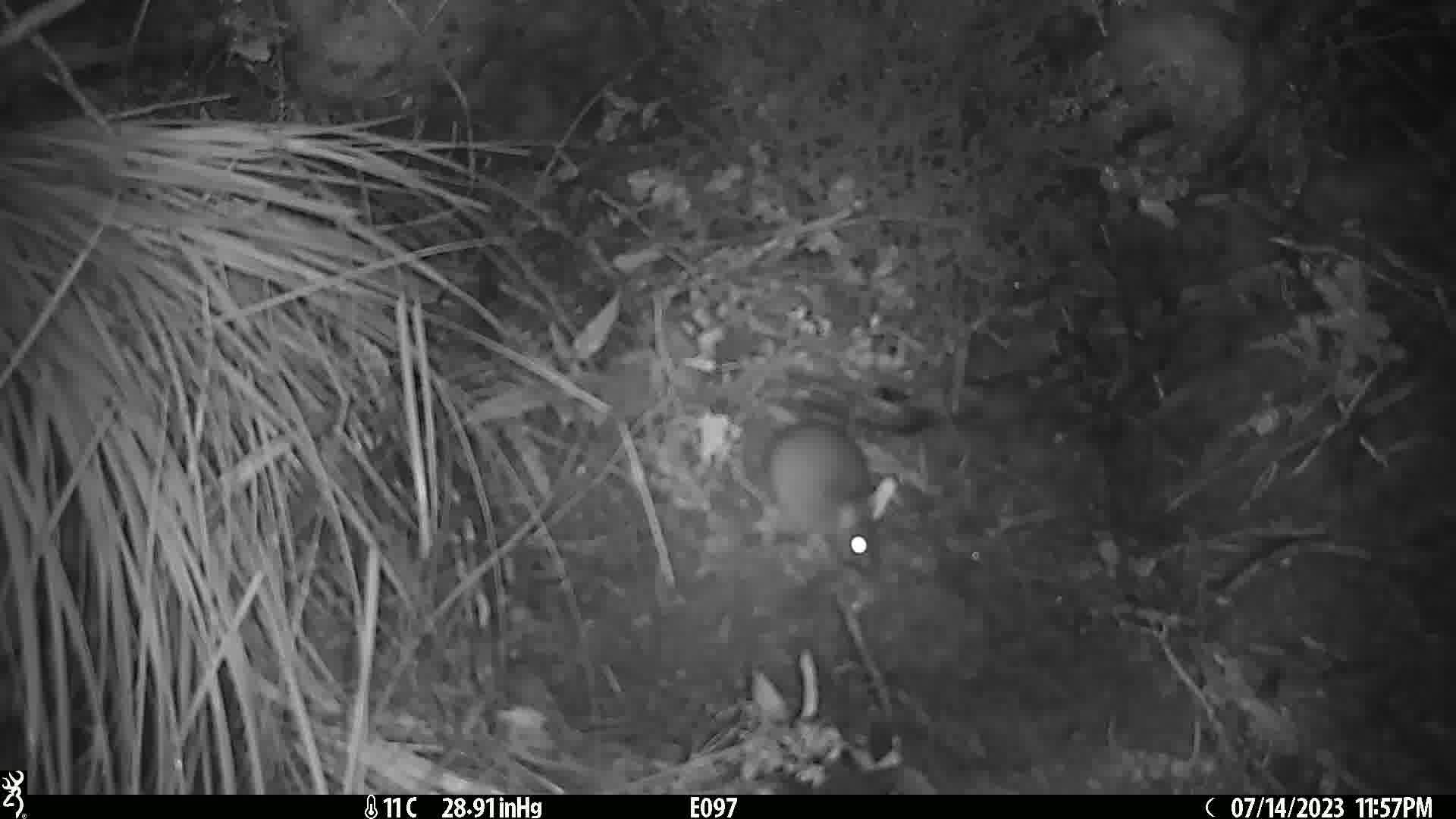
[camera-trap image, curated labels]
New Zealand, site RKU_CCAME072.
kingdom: Animalia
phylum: Chordata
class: Mammalia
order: Rodentia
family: Muridae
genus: Rattus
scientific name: Rattus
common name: rat